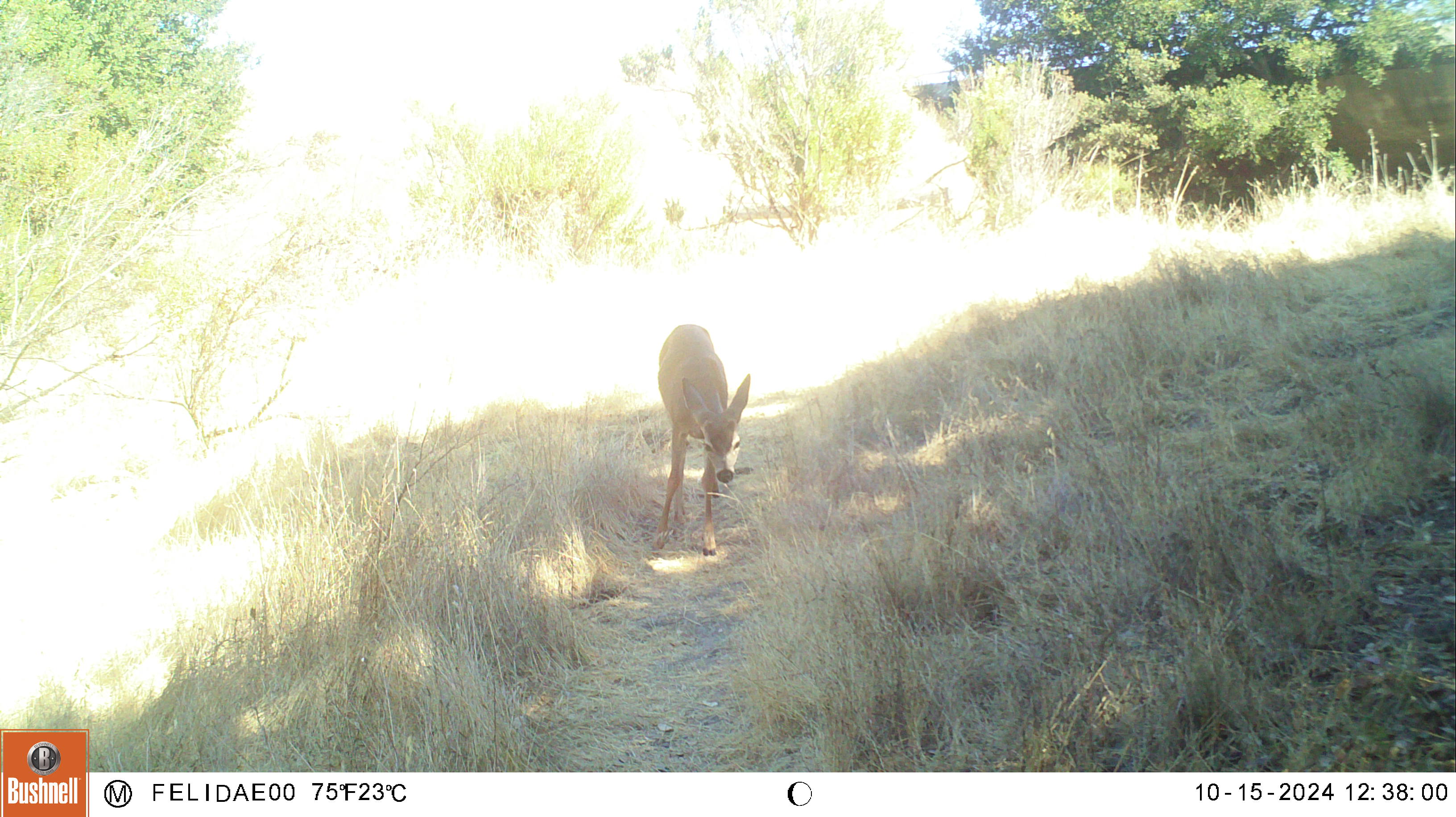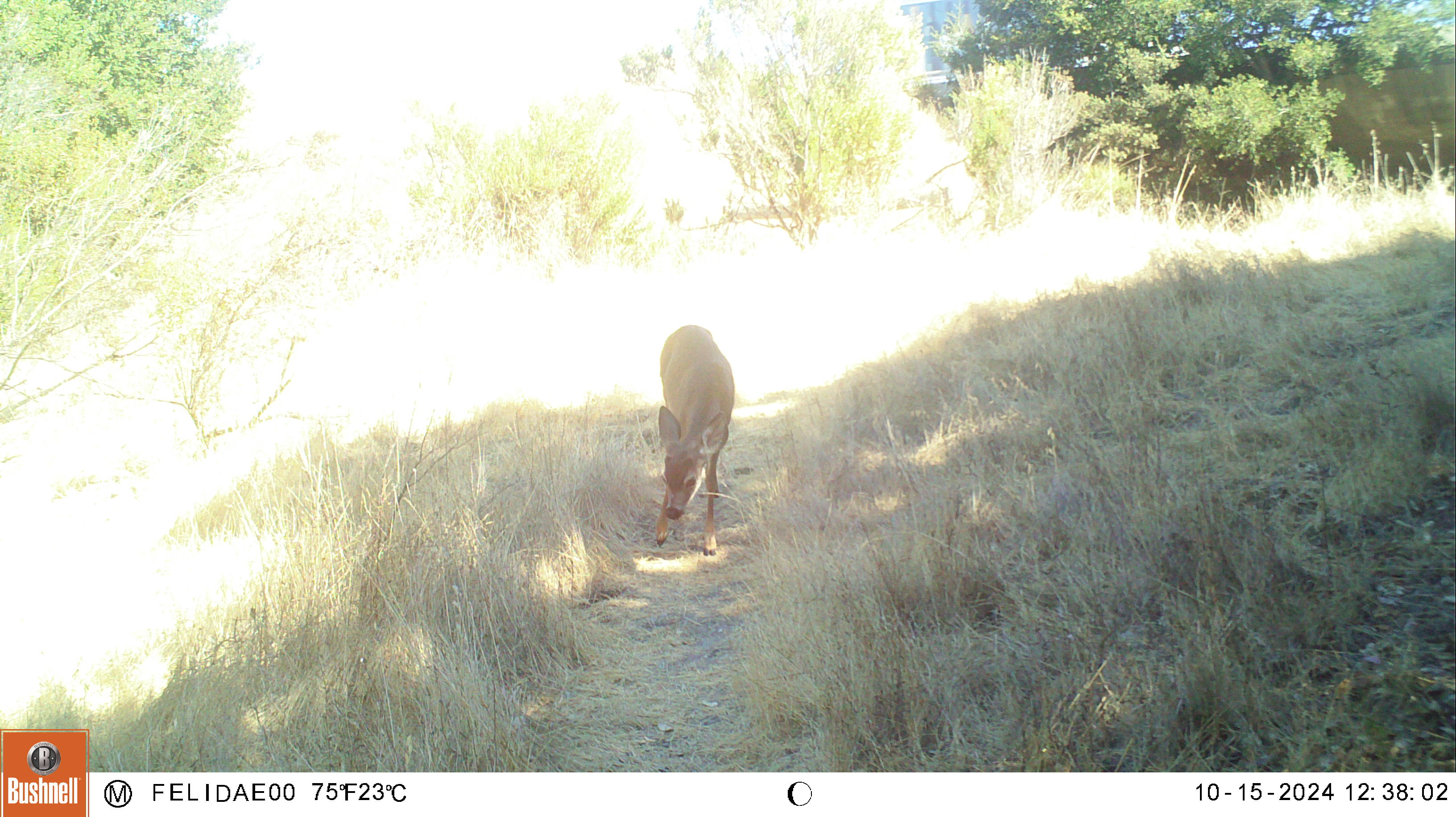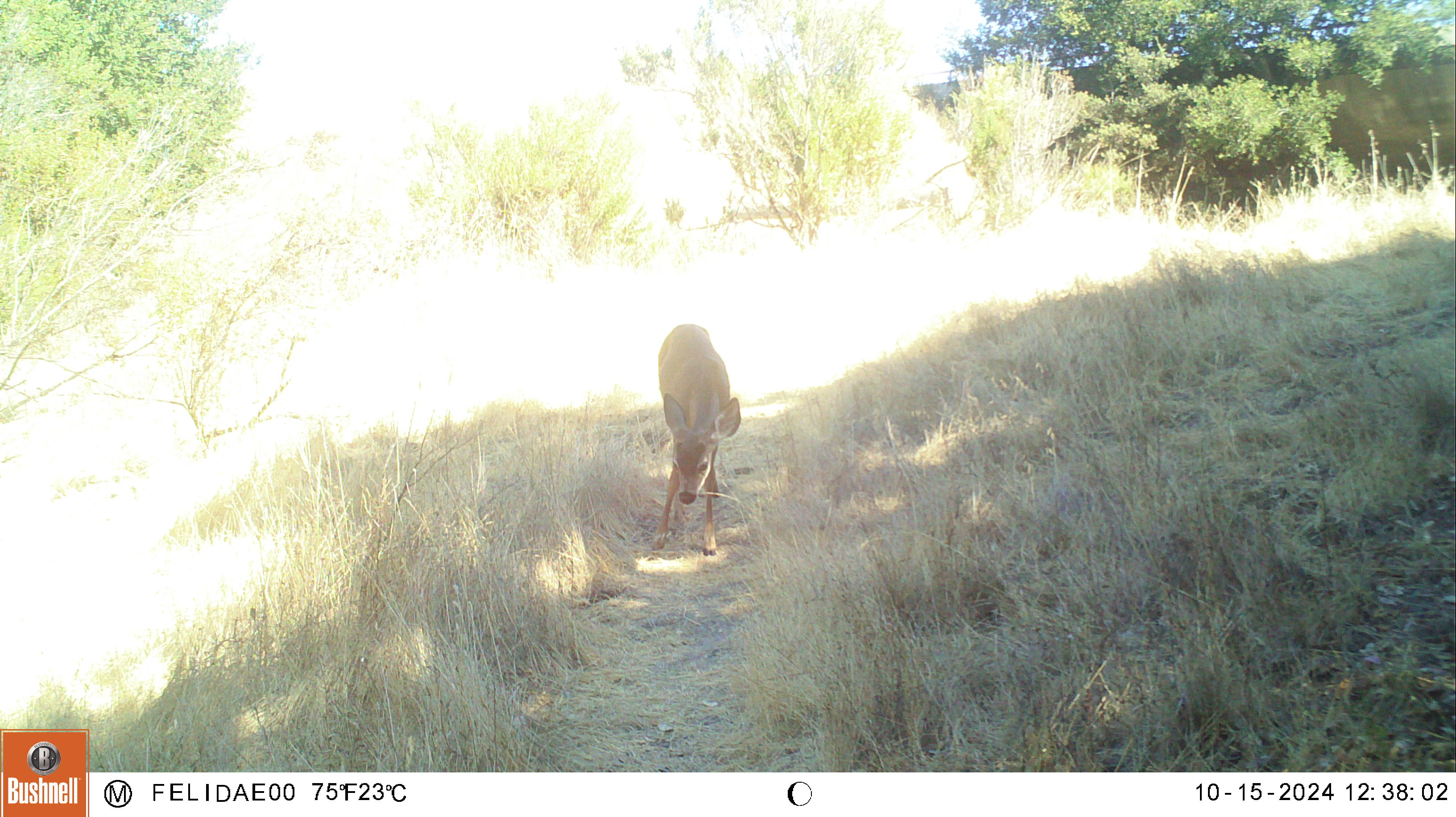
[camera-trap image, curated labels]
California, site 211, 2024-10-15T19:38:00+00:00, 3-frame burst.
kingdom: Animalia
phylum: Chordata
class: Mammalia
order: Artiodactyla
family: Cervidae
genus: Odocoileus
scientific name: Odocoileus hemionus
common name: mule deer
Mule deer (Odocoileus hemionus).